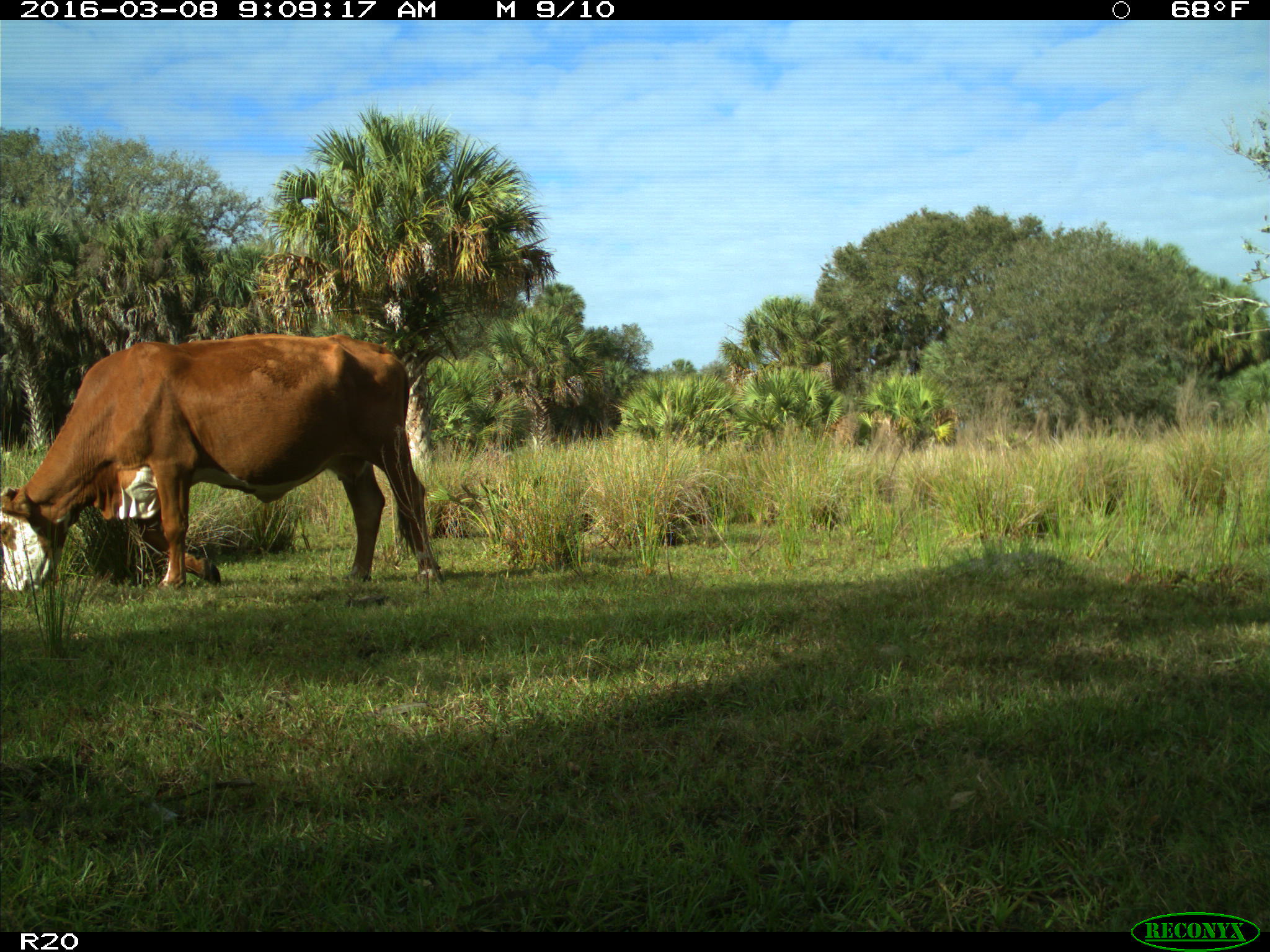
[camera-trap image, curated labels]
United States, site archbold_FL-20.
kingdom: Animalia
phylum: Chordata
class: Mammalia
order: Artiodactyla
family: Bovidae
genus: Bos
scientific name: Bos taurus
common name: domestic cow